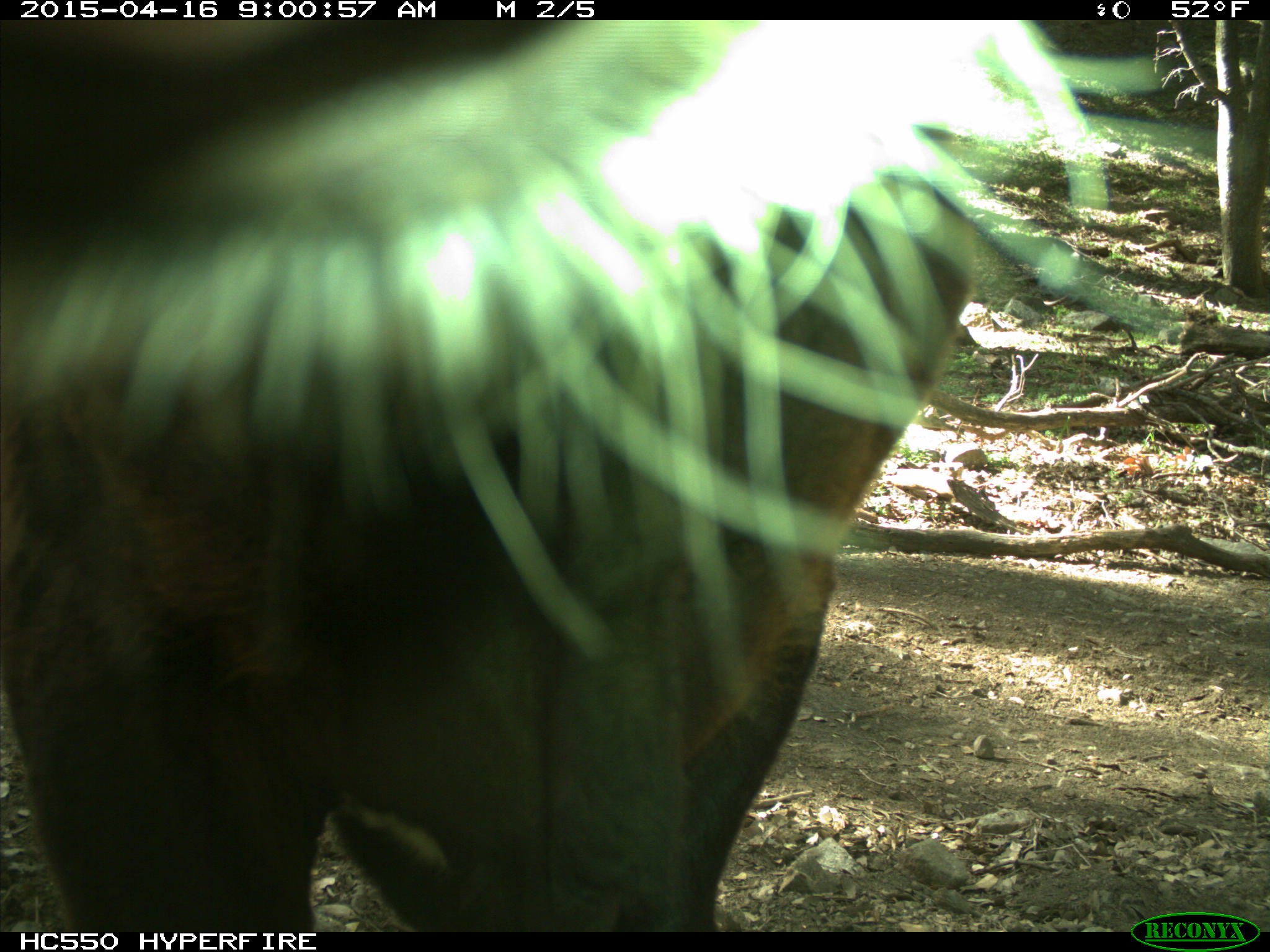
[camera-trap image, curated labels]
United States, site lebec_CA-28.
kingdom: Animalia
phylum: Chordata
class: Mammalia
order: Artiodactyla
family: Bovidae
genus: Bos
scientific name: Bos taurus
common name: domestic cow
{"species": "Bos taurus (domestic cow)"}